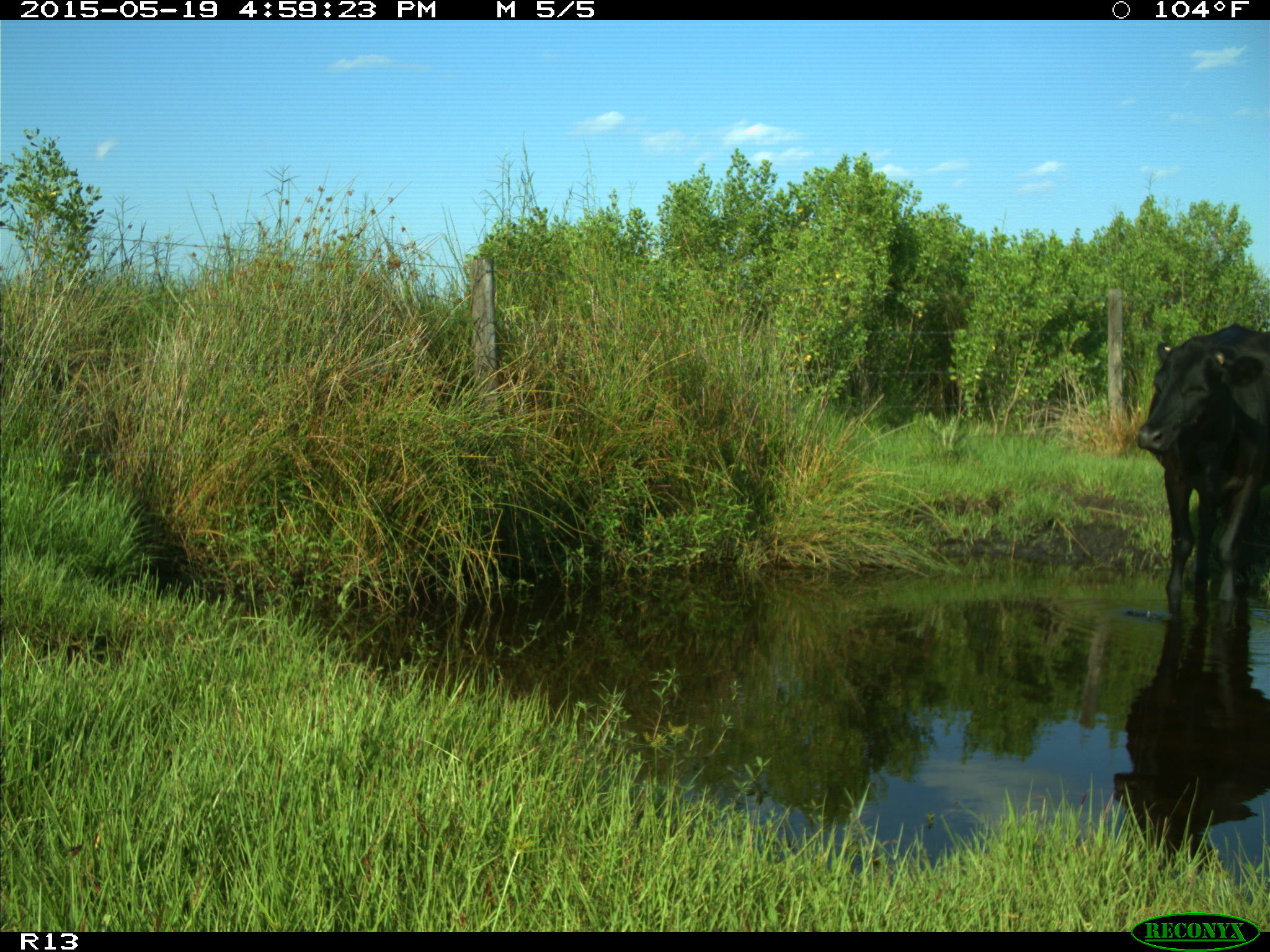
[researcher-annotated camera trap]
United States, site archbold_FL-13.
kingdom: Animalia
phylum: Chordata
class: Mammalia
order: Artiodactyla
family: Bovidae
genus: Bos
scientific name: Bos taurus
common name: domestic cow